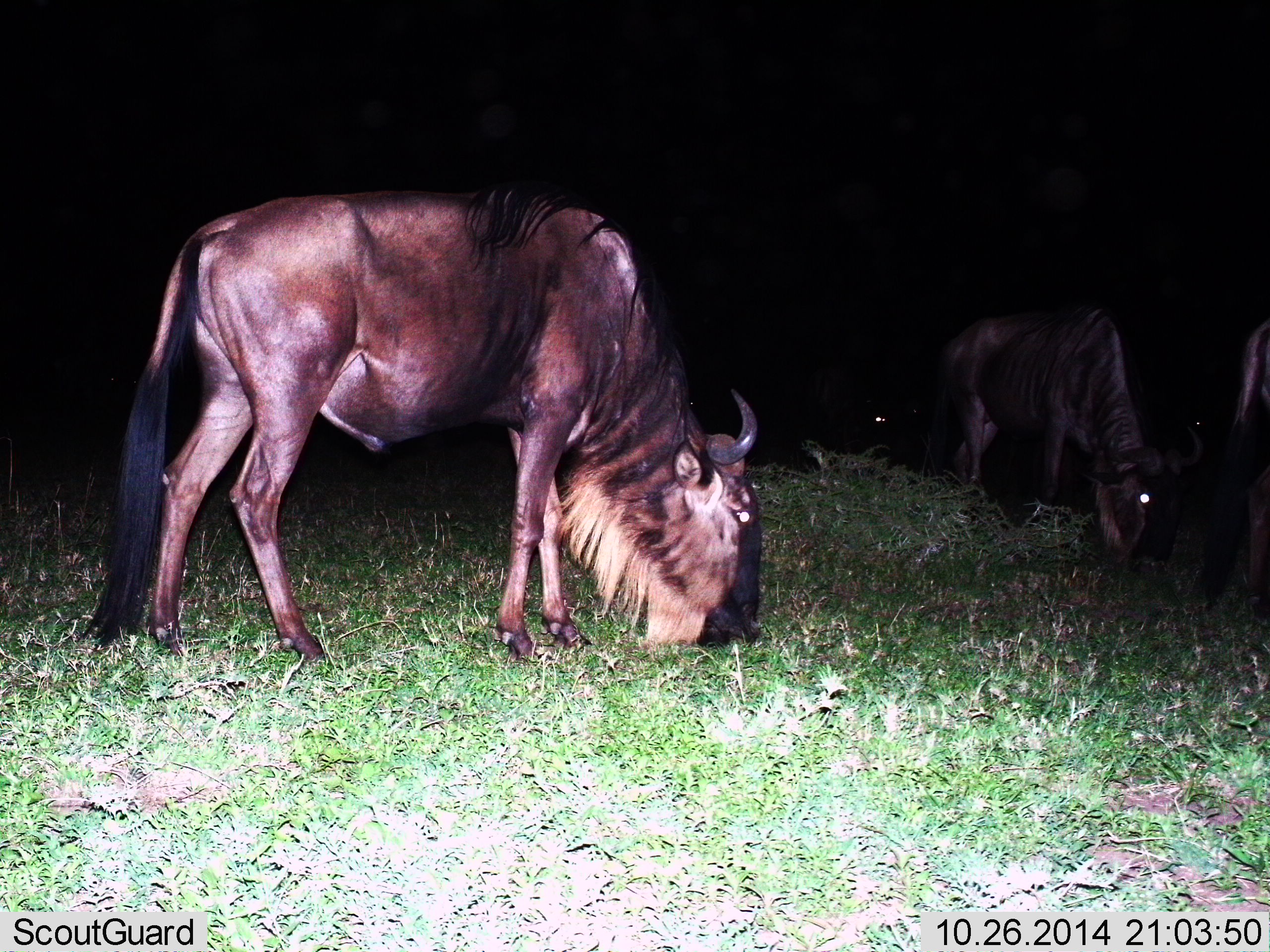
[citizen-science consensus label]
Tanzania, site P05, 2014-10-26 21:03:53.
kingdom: Animalia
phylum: Chordata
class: Mammalia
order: Artiodactyla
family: Bovidae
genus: Connochaetes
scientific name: Connochaetes taurinus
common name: blue wildebeest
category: wildebeest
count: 3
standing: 10%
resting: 0%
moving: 0%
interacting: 0%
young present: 0%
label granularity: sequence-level